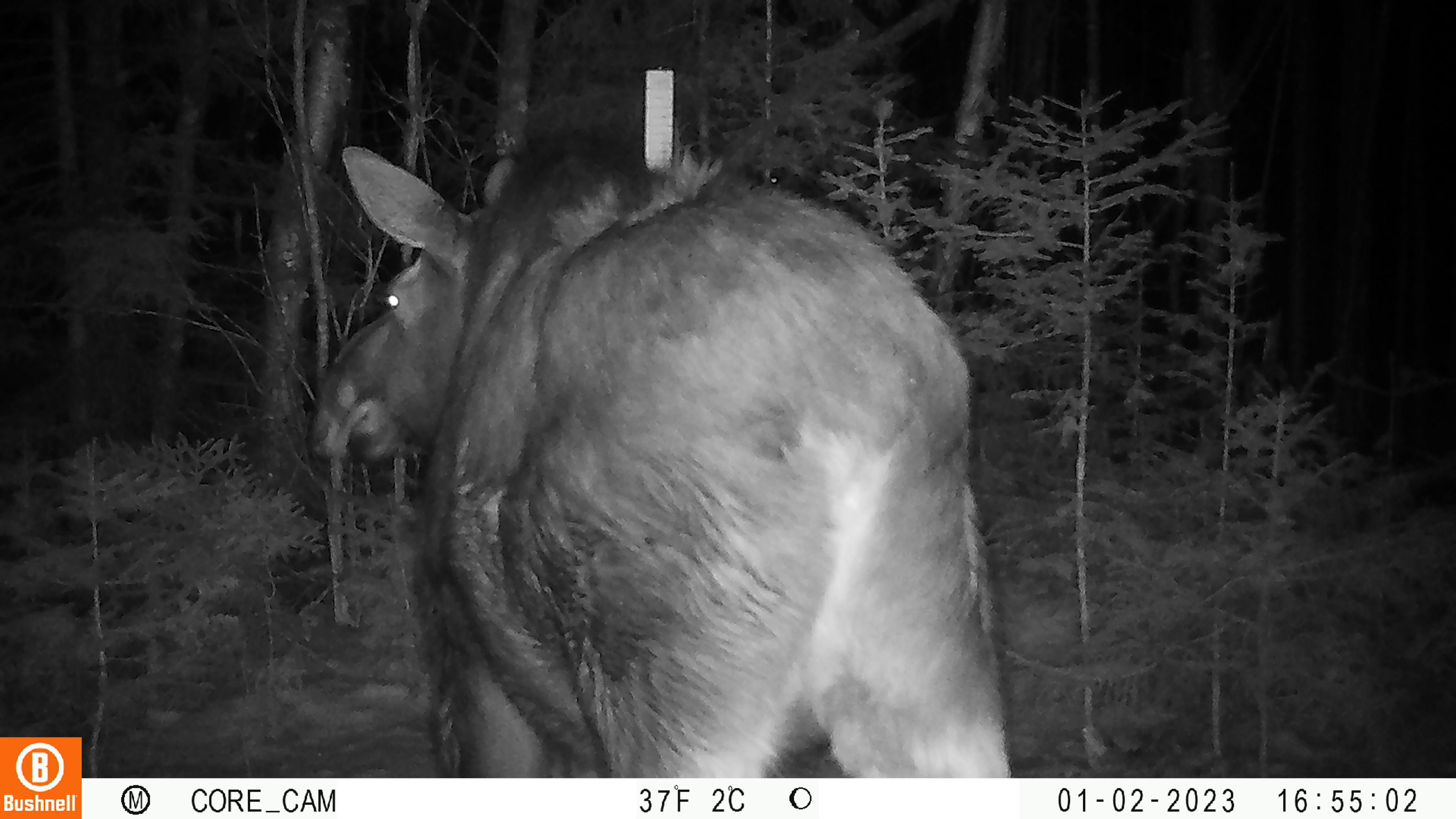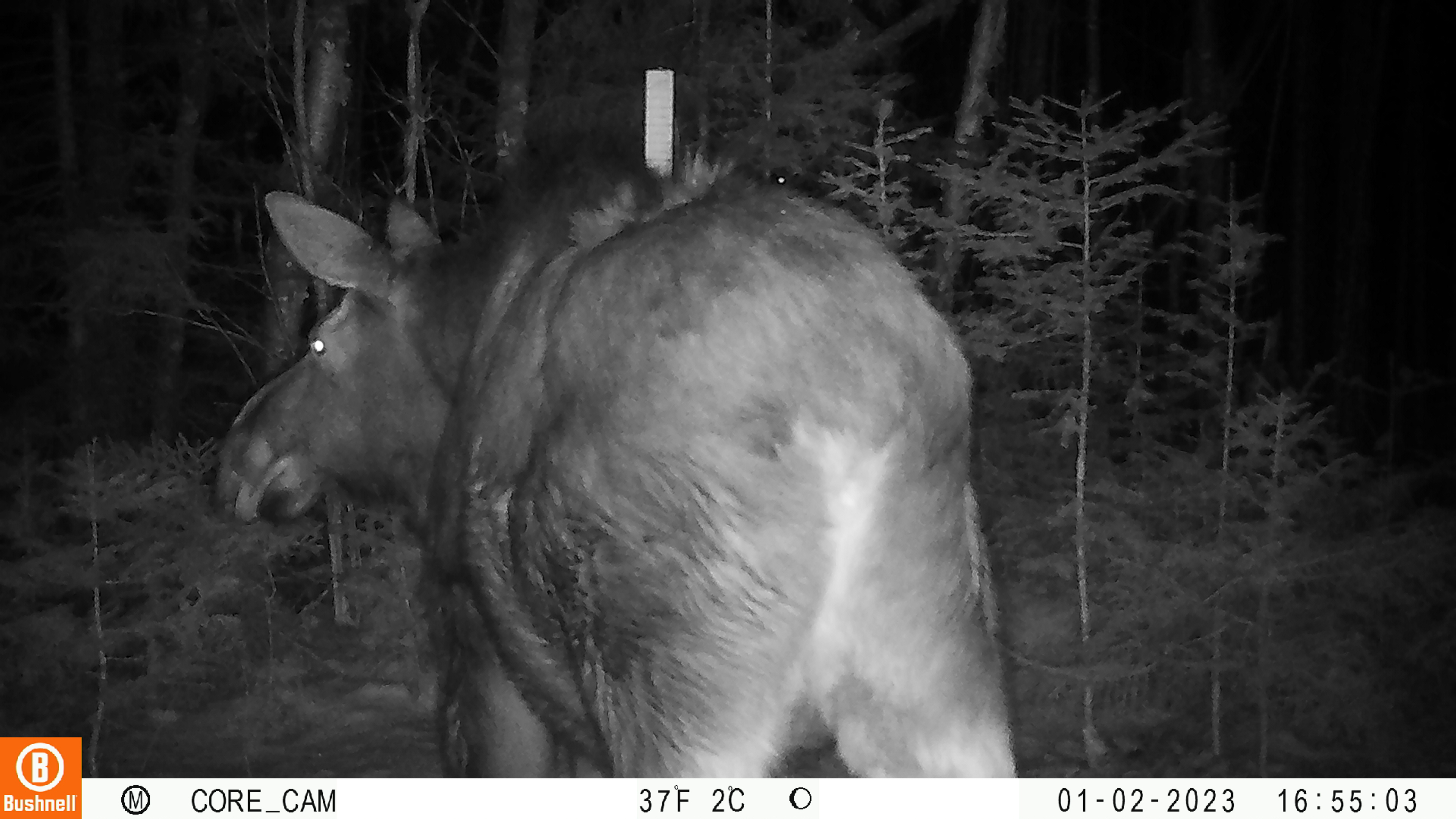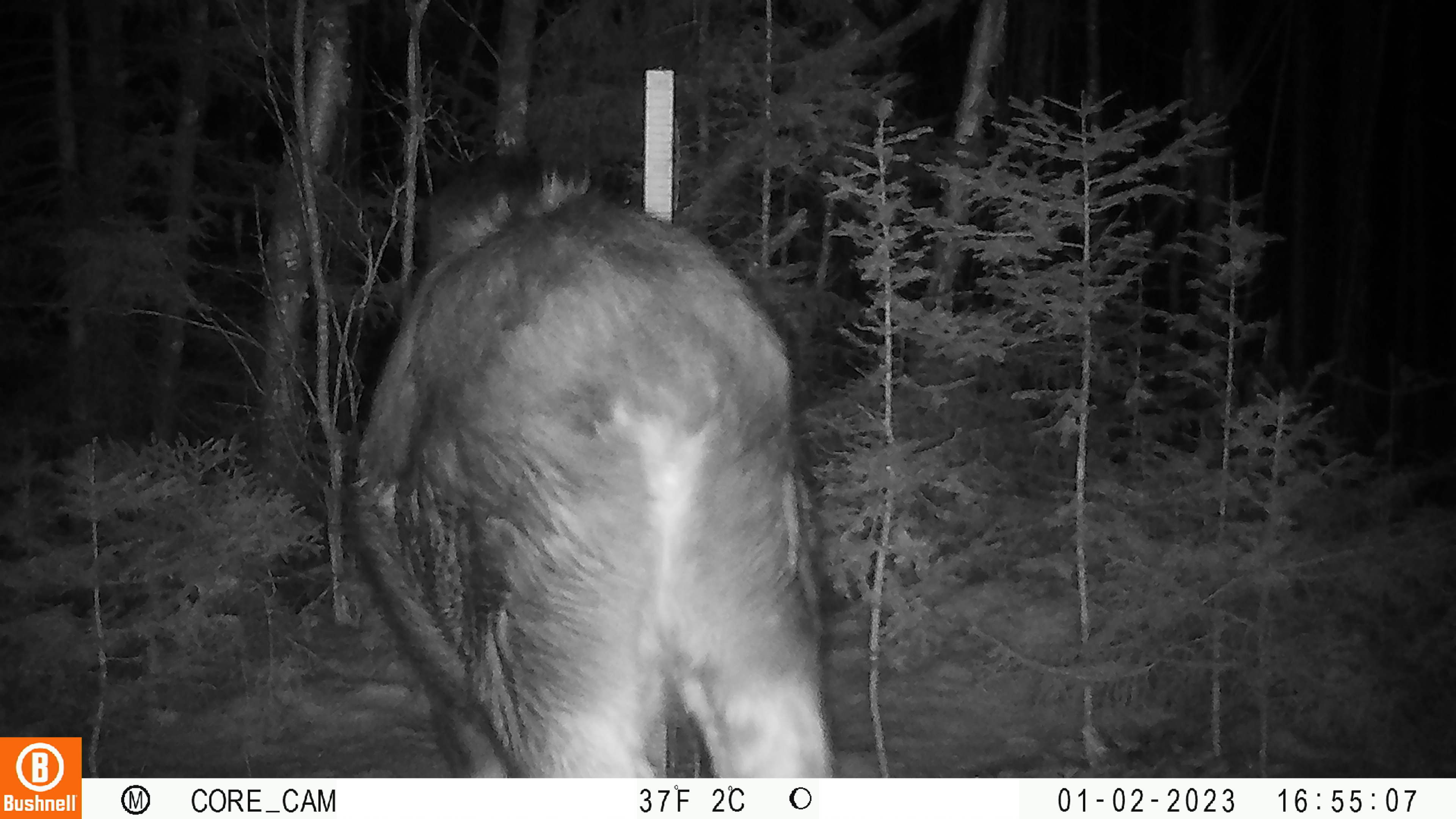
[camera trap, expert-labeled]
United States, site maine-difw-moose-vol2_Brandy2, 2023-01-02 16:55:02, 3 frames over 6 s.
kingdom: Animalia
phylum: Chordata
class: Mammalia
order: Artiodactyla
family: Cervidae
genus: Alces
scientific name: Alces alces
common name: moose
Moose (Alces alces).